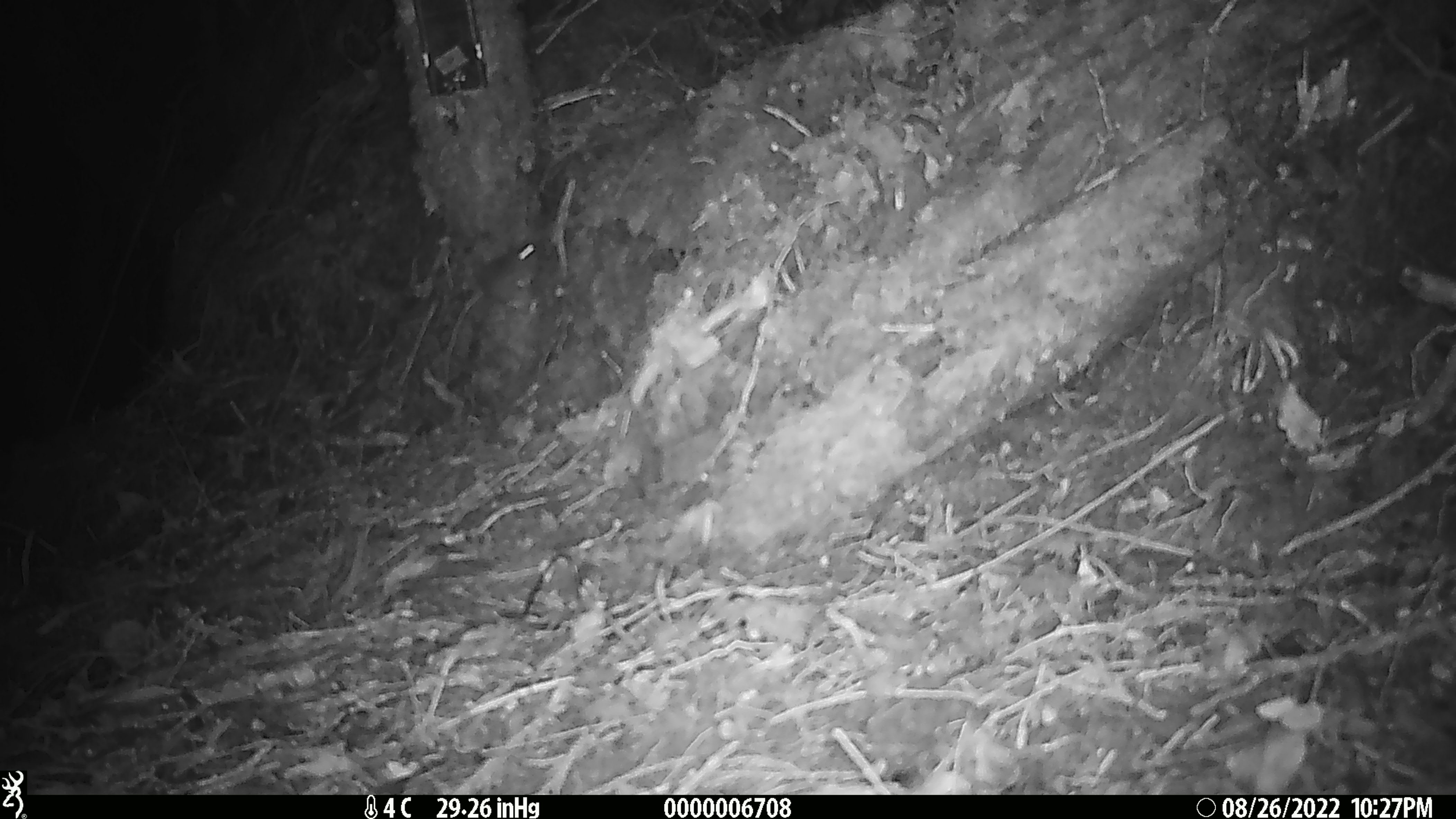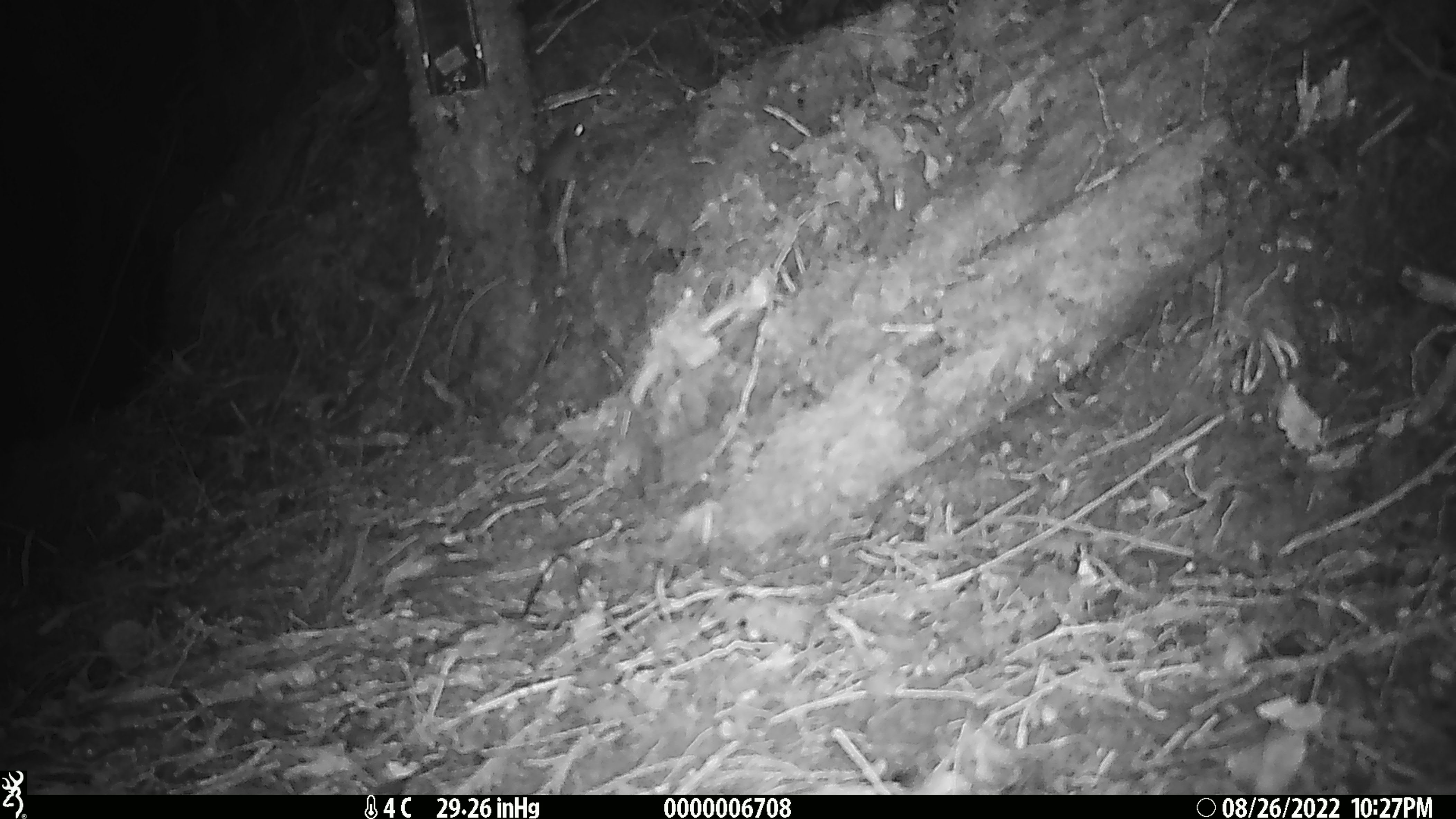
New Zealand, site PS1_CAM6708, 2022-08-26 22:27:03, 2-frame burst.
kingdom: Animalia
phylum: Chordata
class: Mammalia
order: Rodentia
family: Muridae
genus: Mus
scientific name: Mus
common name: mouse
Mouse (Mus).